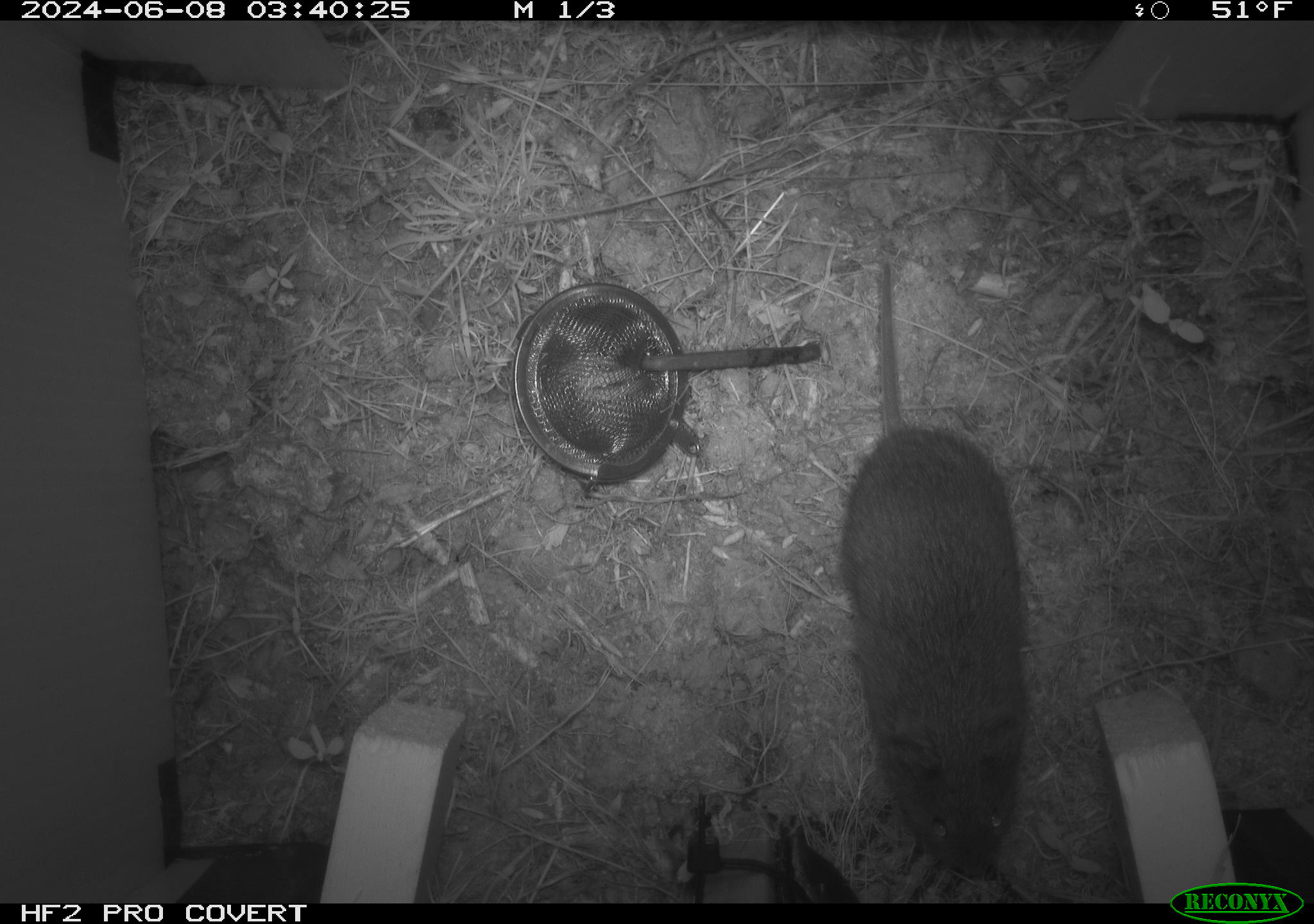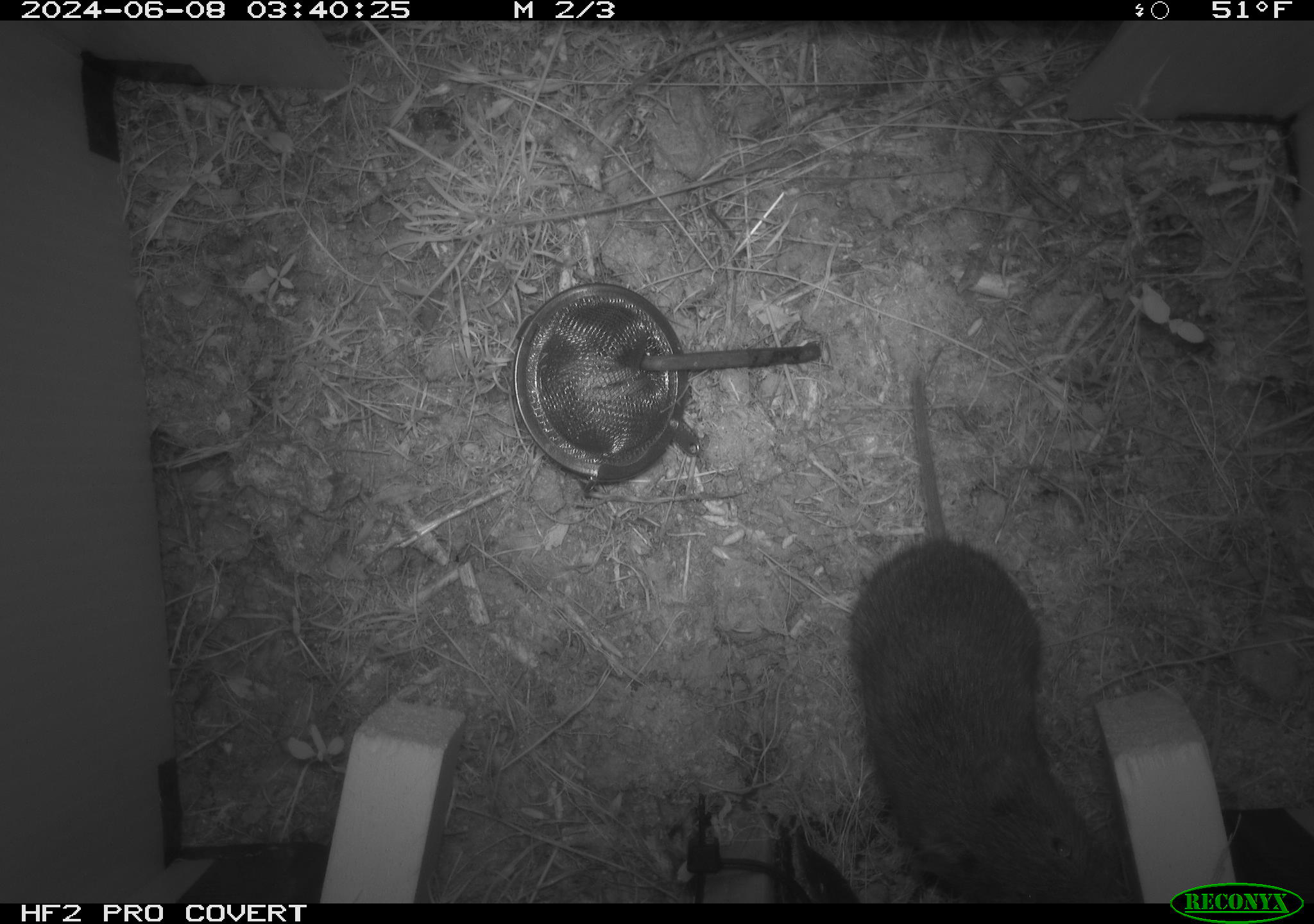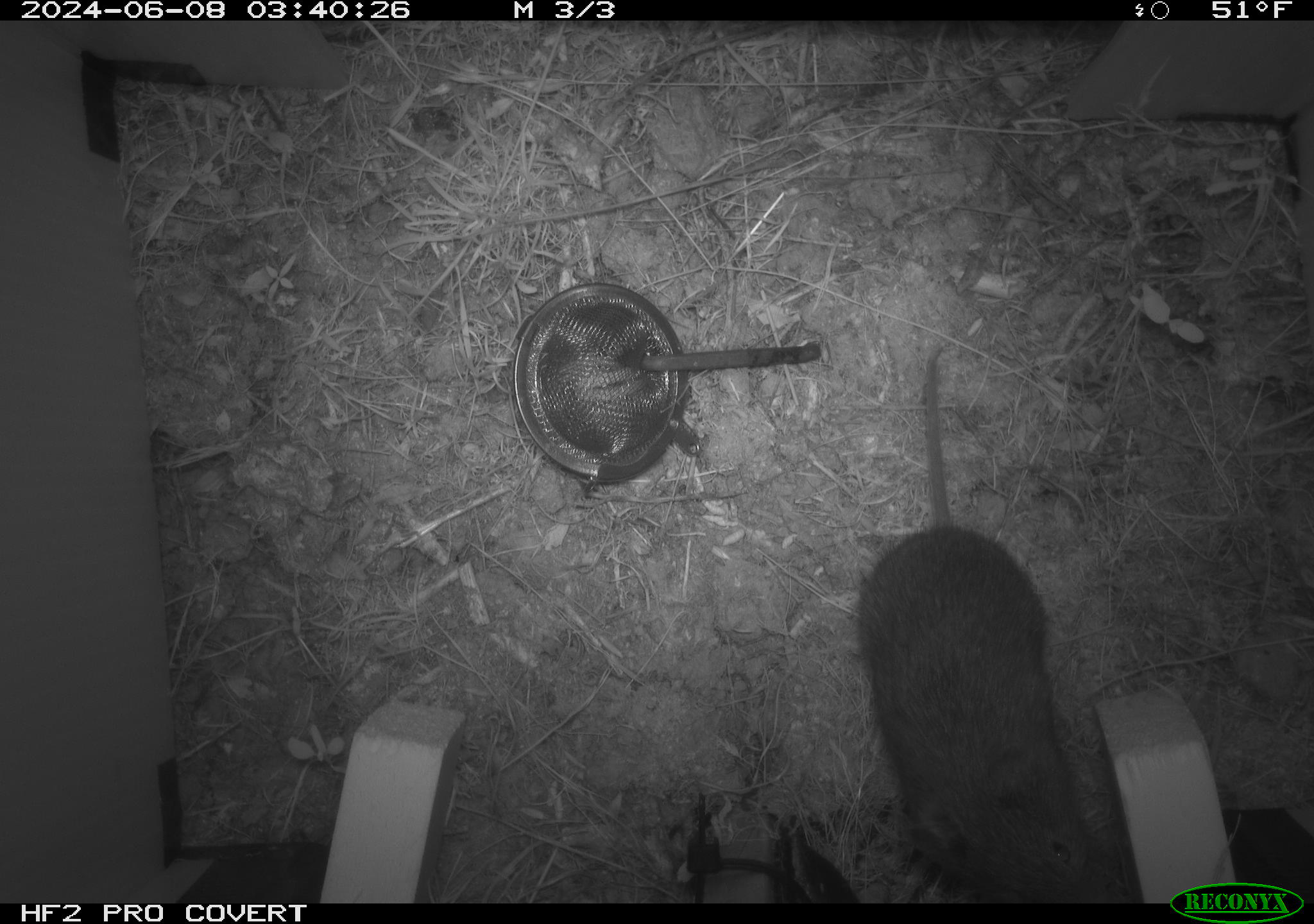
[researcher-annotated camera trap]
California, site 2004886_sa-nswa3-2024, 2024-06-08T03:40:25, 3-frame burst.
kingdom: Animalia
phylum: Chordata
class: Mammalia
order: Rodentia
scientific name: Rodentia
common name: rodent